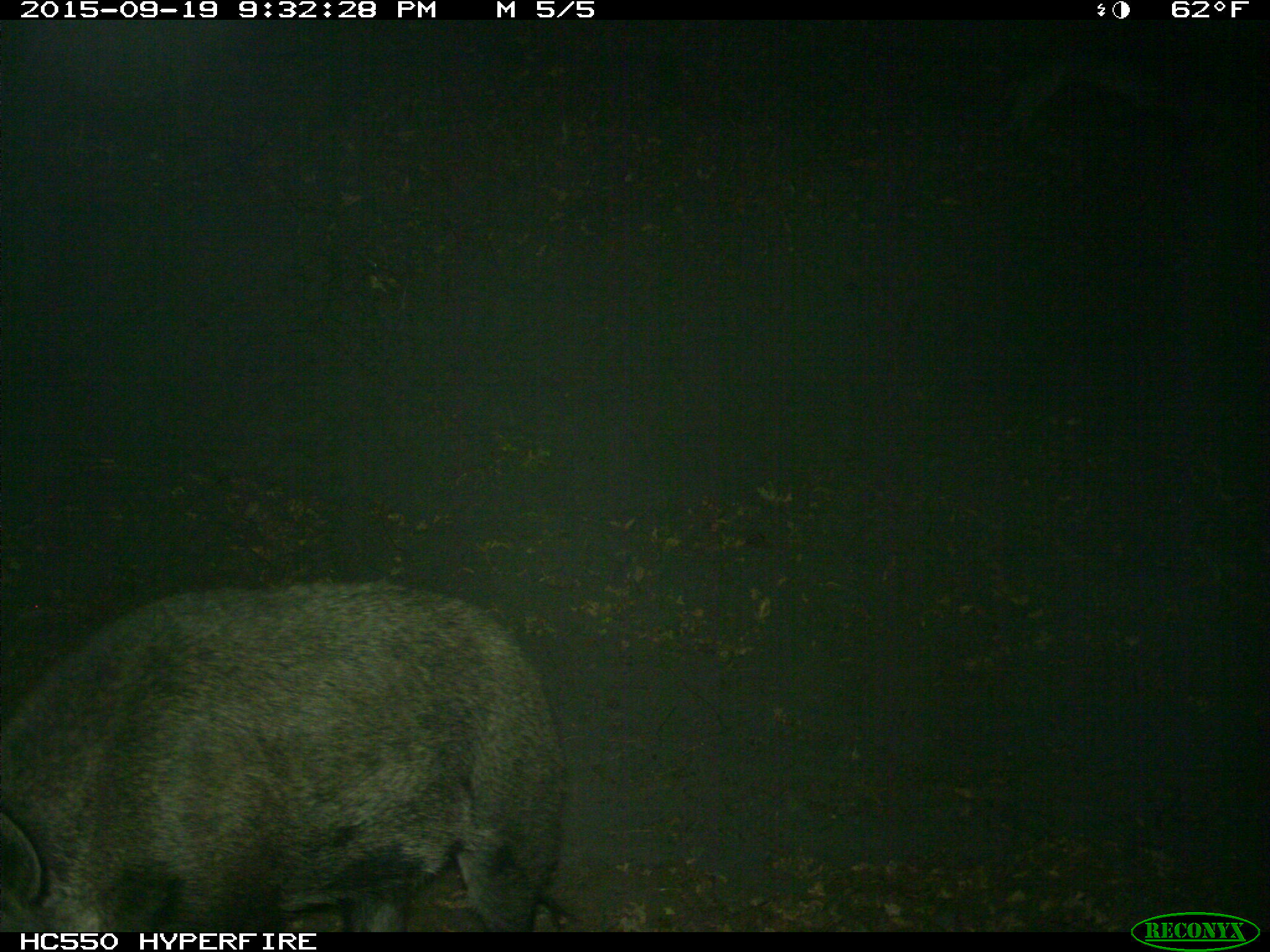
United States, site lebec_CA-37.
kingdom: Animalia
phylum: Chordata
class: Mammalia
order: Artiodactyla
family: Suidae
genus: Sus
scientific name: Sus scrofa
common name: wild boar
Sus scrofa (wild boar).